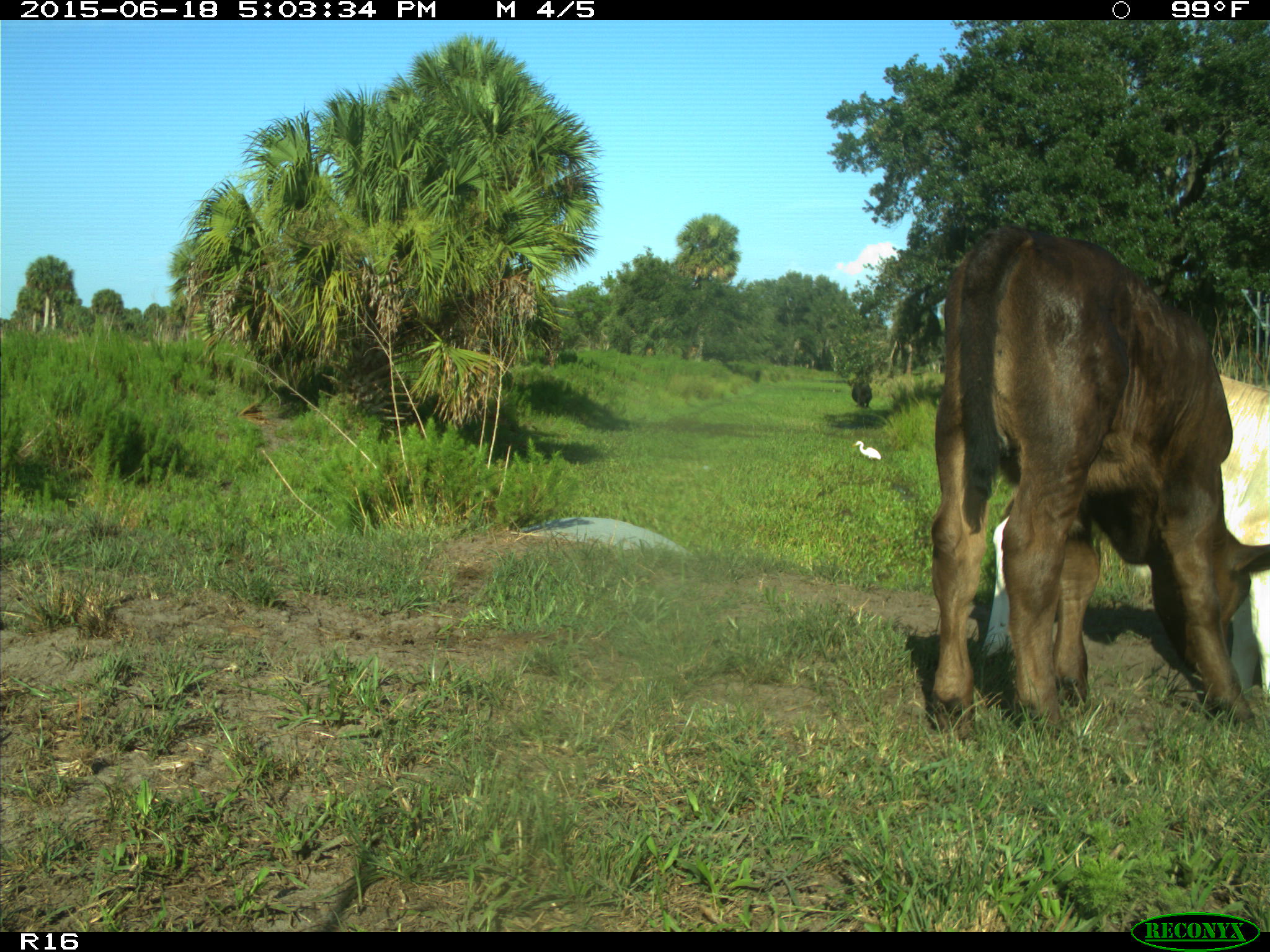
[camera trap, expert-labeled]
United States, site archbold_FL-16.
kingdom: Animalia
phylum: Chordata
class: Mammalia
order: Artiodactyla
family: Bovidae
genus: Bos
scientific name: Bos taurus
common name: domestic cow